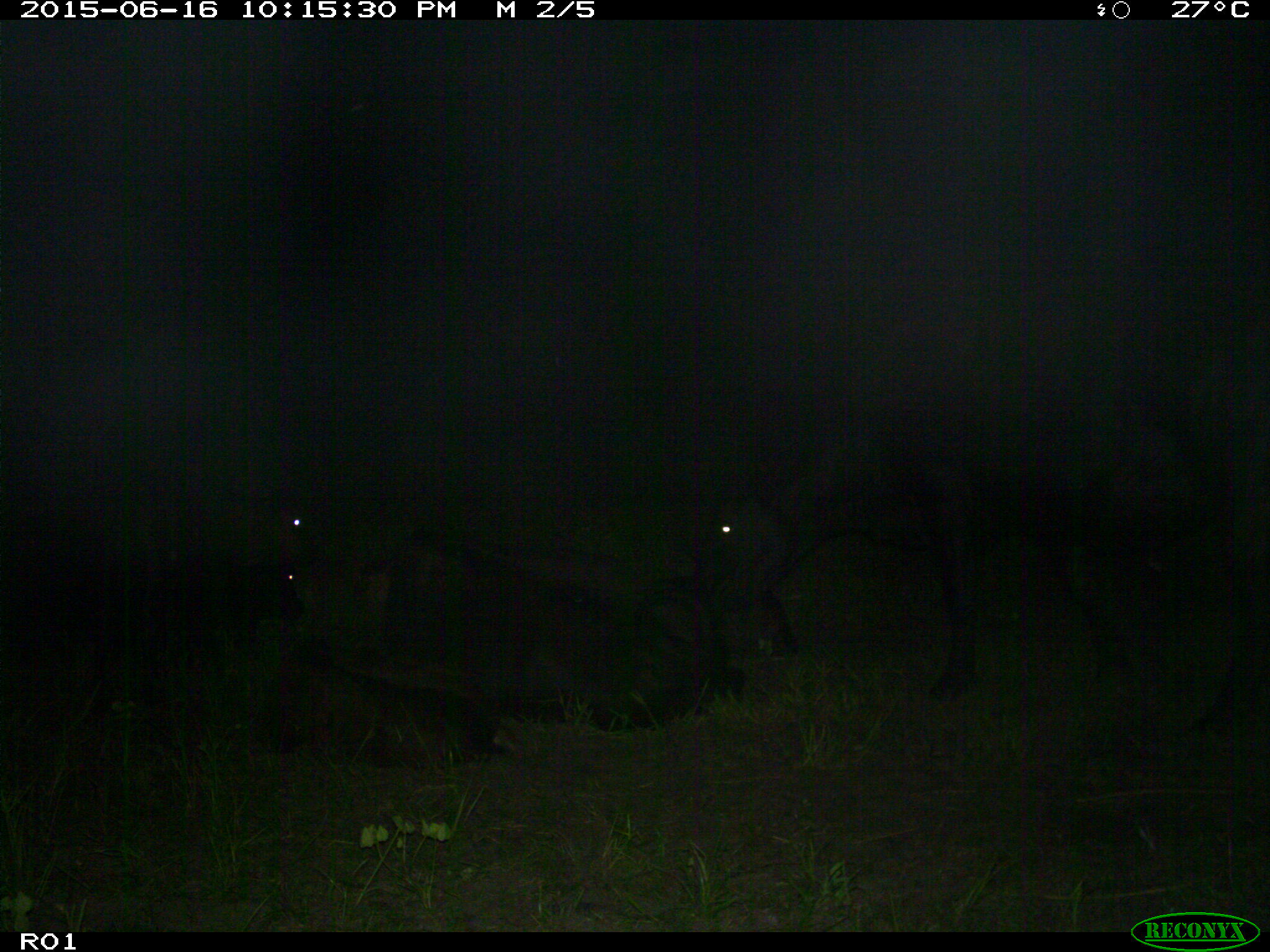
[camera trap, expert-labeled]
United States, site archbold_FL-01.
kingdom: Animalia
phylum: Chordata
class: Mammalia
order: Artiodactyla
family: Bovidae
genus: Bos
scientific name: Bos taurus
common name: domestic cow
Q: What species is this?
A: Bos taurus (domestic cow).